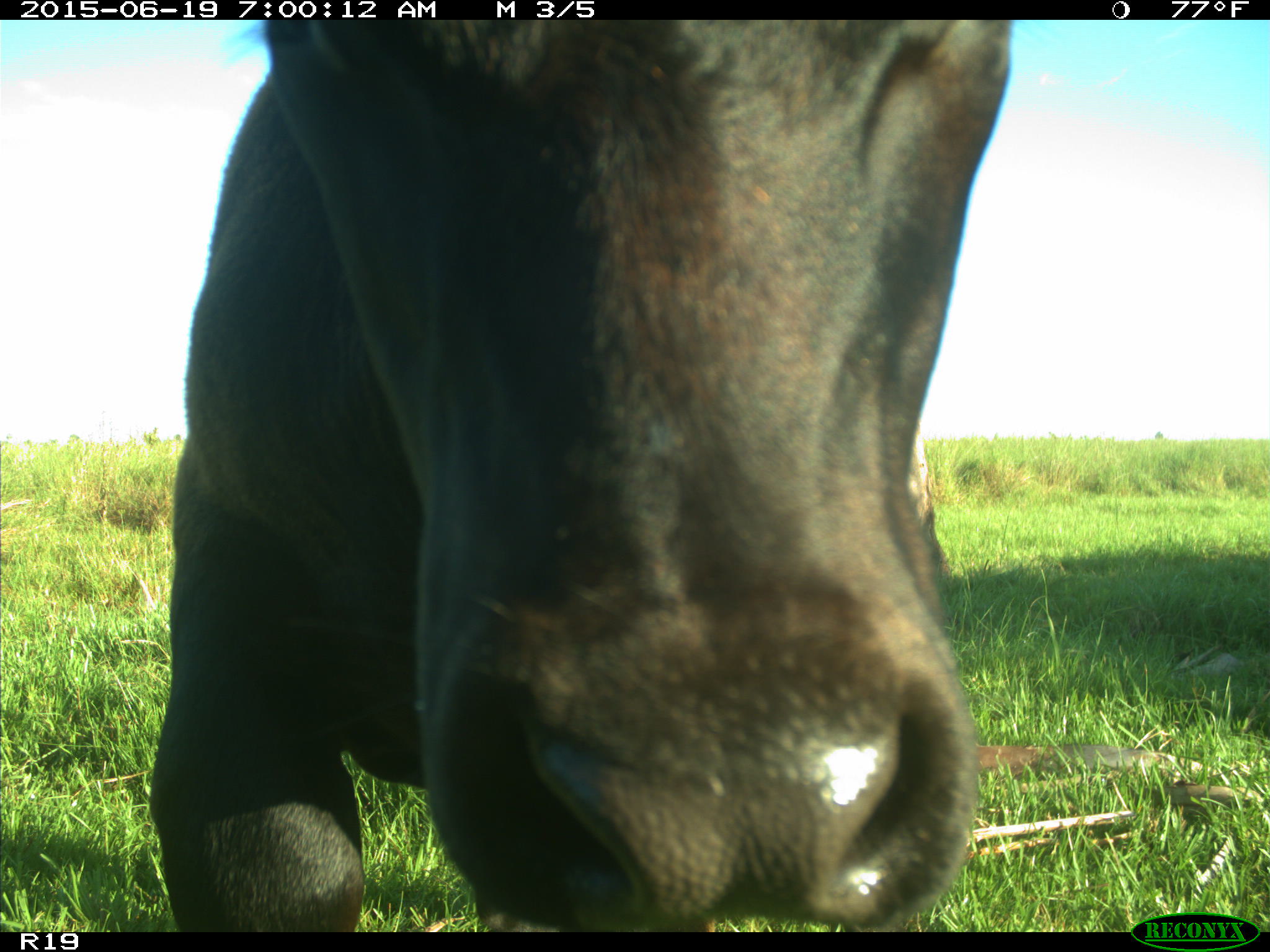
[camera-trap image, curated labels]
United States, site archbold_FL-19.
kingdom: Animalia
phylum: Chordata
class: Mammalia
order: Artiodactyla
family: Bovidae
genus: Bos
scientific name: Bos taurus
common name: domestic cow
Bos taurus (domestic cow).